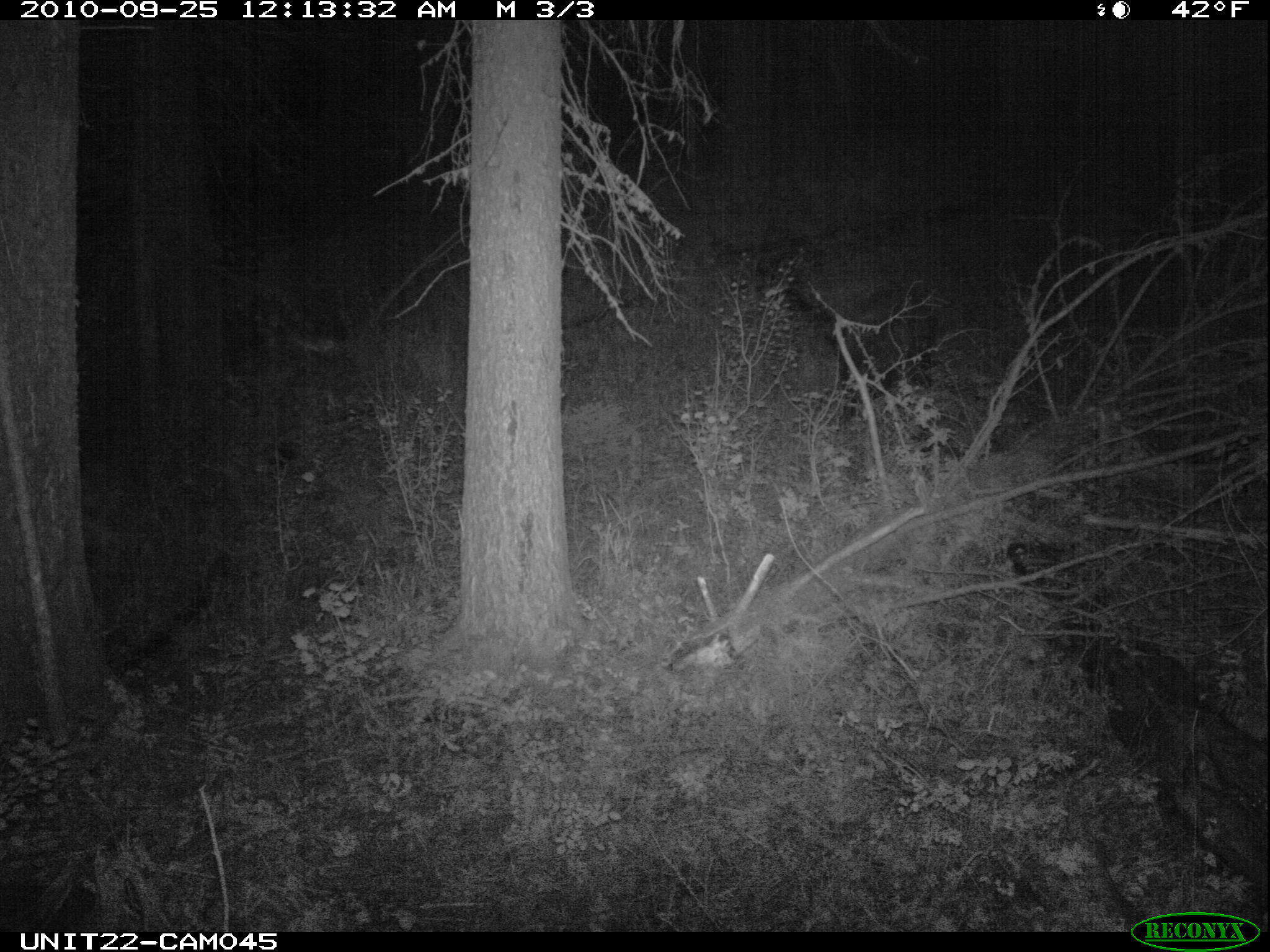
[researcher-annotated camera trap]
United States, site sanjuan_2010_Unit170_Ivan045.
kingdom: Animalia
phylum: Chordata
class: Mammalia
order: Carnivora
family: Ursidae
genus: Ursus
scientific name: Ursus americanus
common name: american black bear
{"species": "Ursus americanus (american black bear)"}